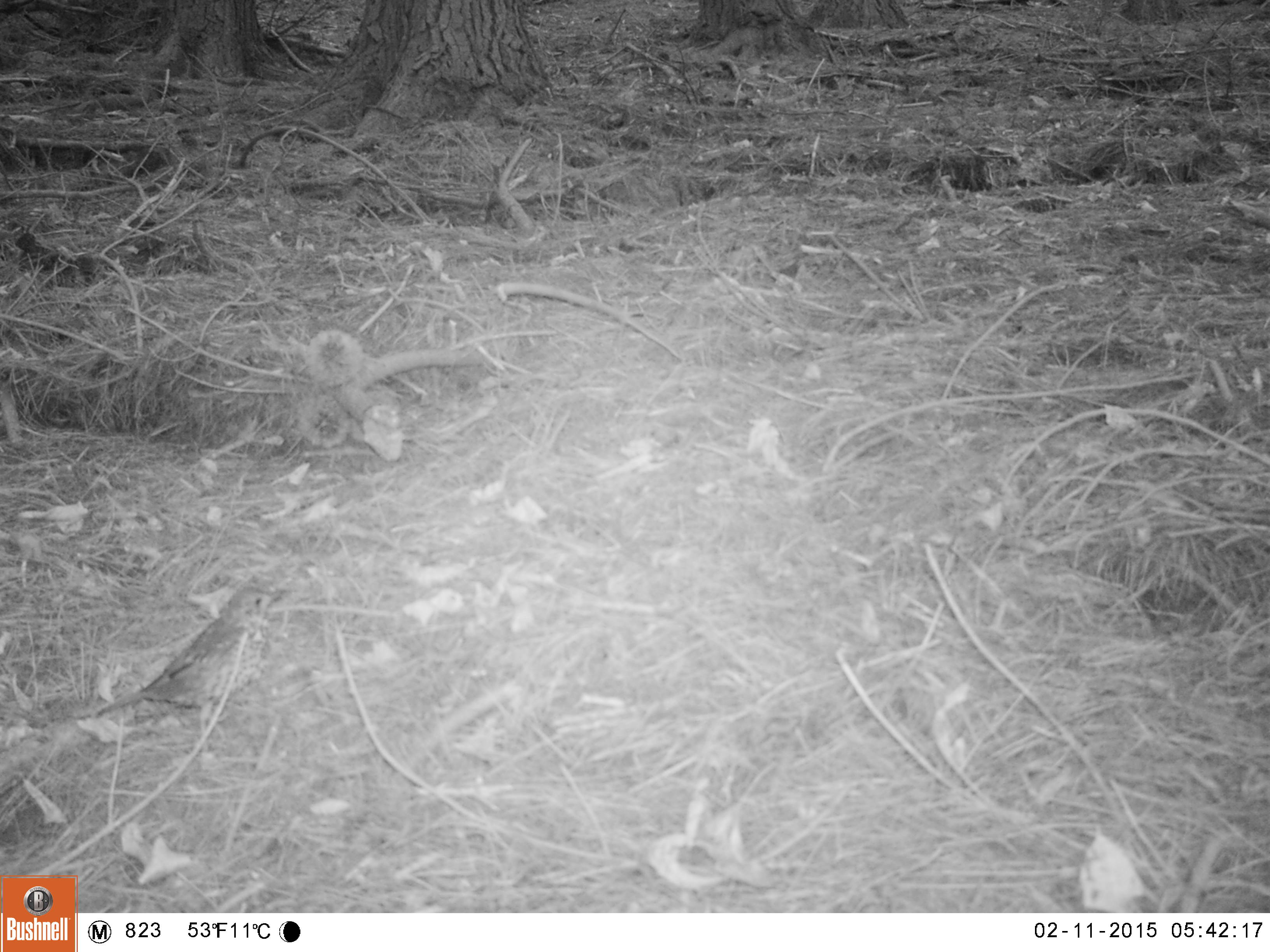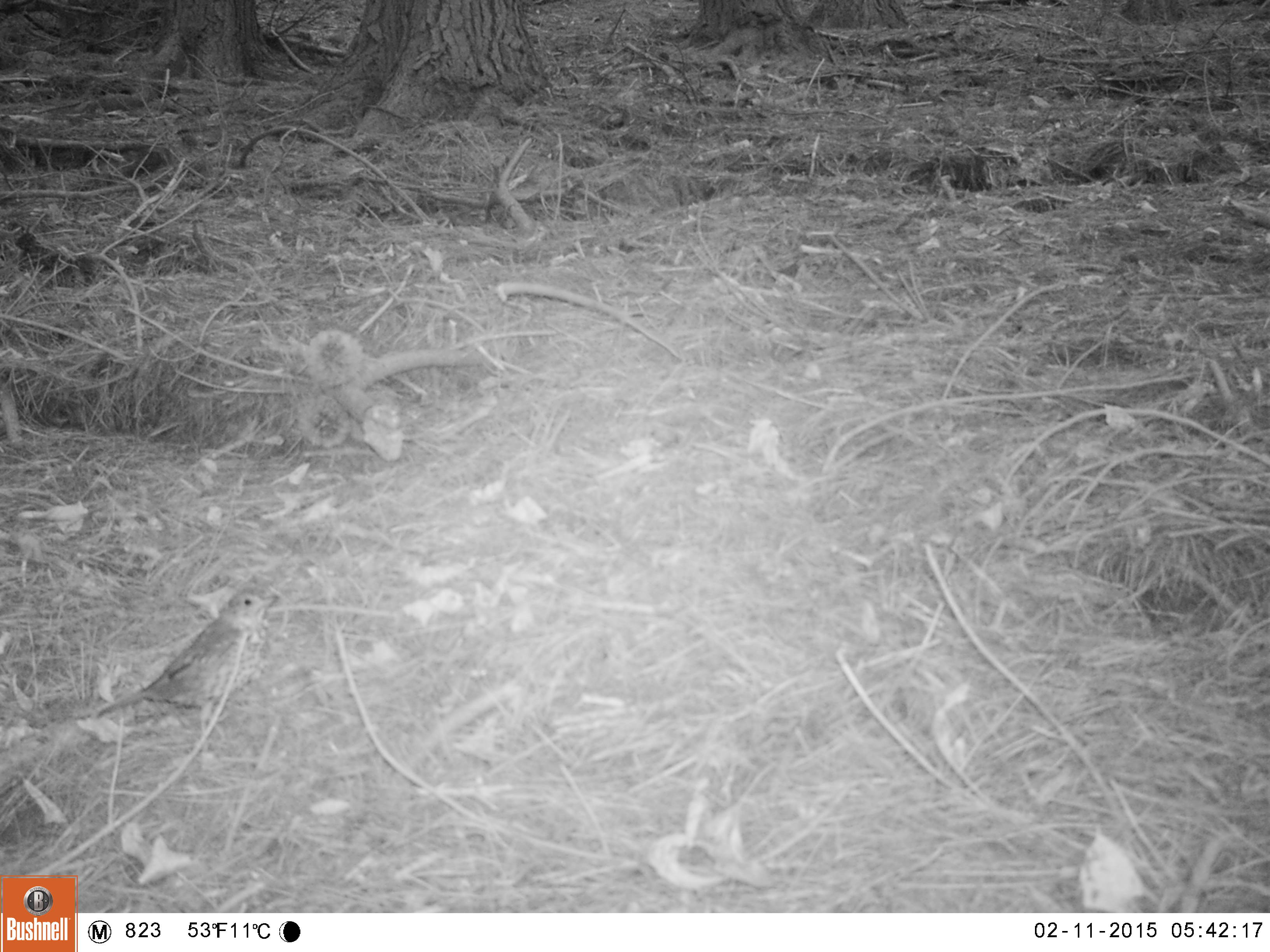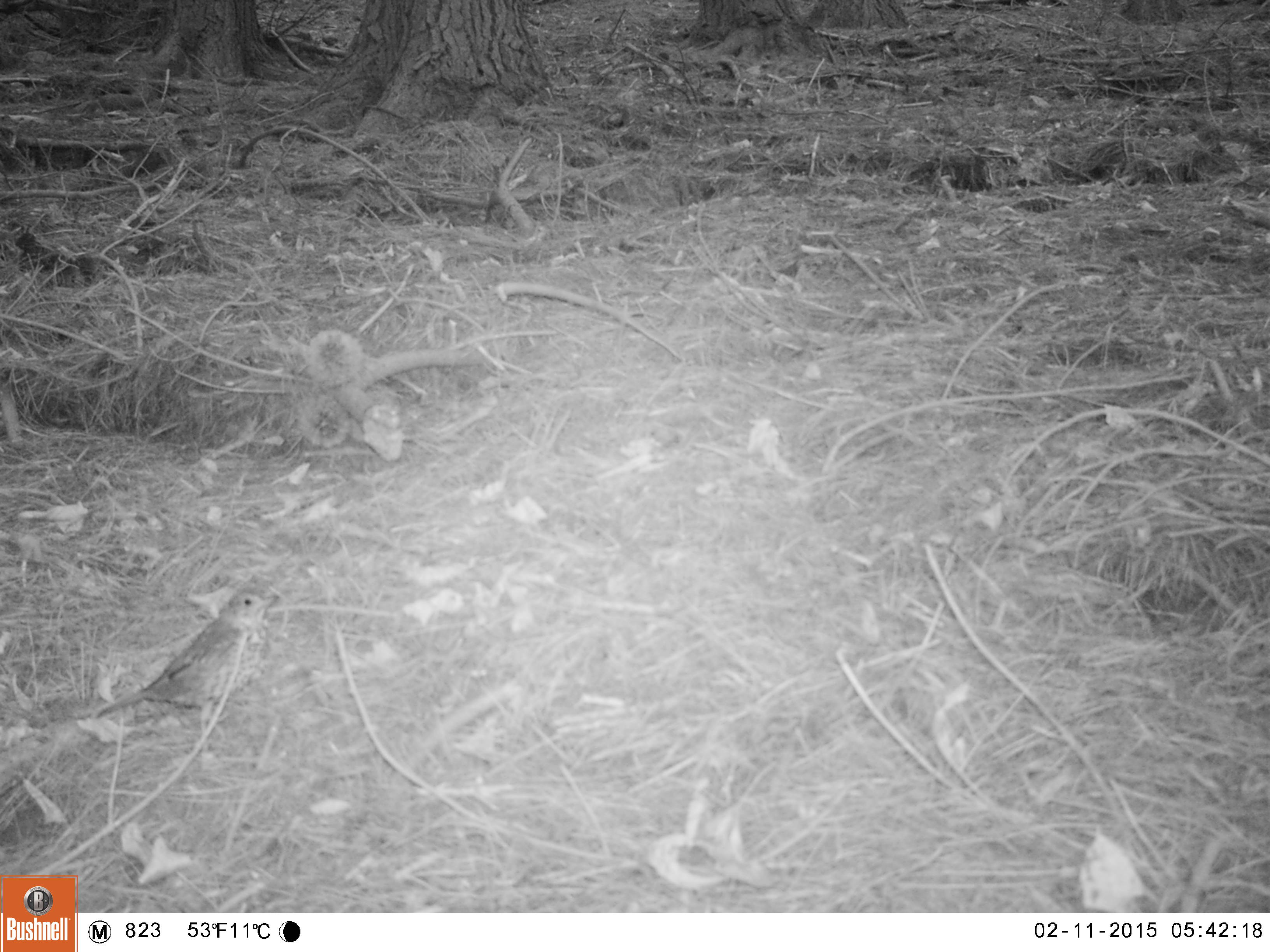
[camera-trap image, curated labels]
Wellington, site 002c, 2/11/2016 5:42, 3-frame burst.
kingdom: Animalia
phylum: Chordata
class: Aves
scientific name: Aves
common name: bird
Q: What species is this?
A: Bird (Aves).